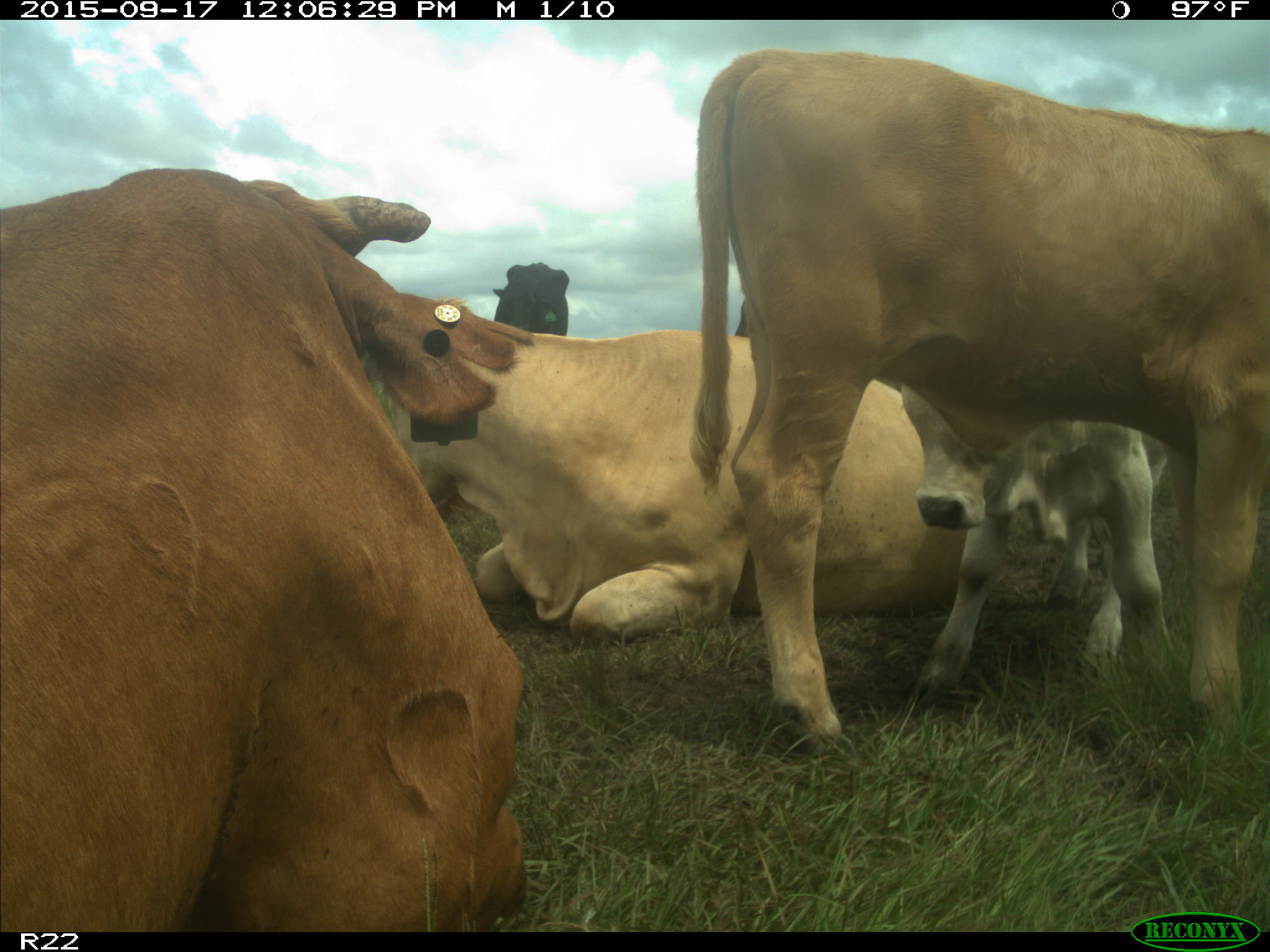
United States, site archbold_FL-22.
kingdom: Animalia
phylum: Chordata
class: Mammalia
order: Artiodactyla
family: Bovidae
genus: Bos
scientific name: Bos taurus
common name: domestic cow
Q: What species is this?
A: Bos taurus (domestic cow).